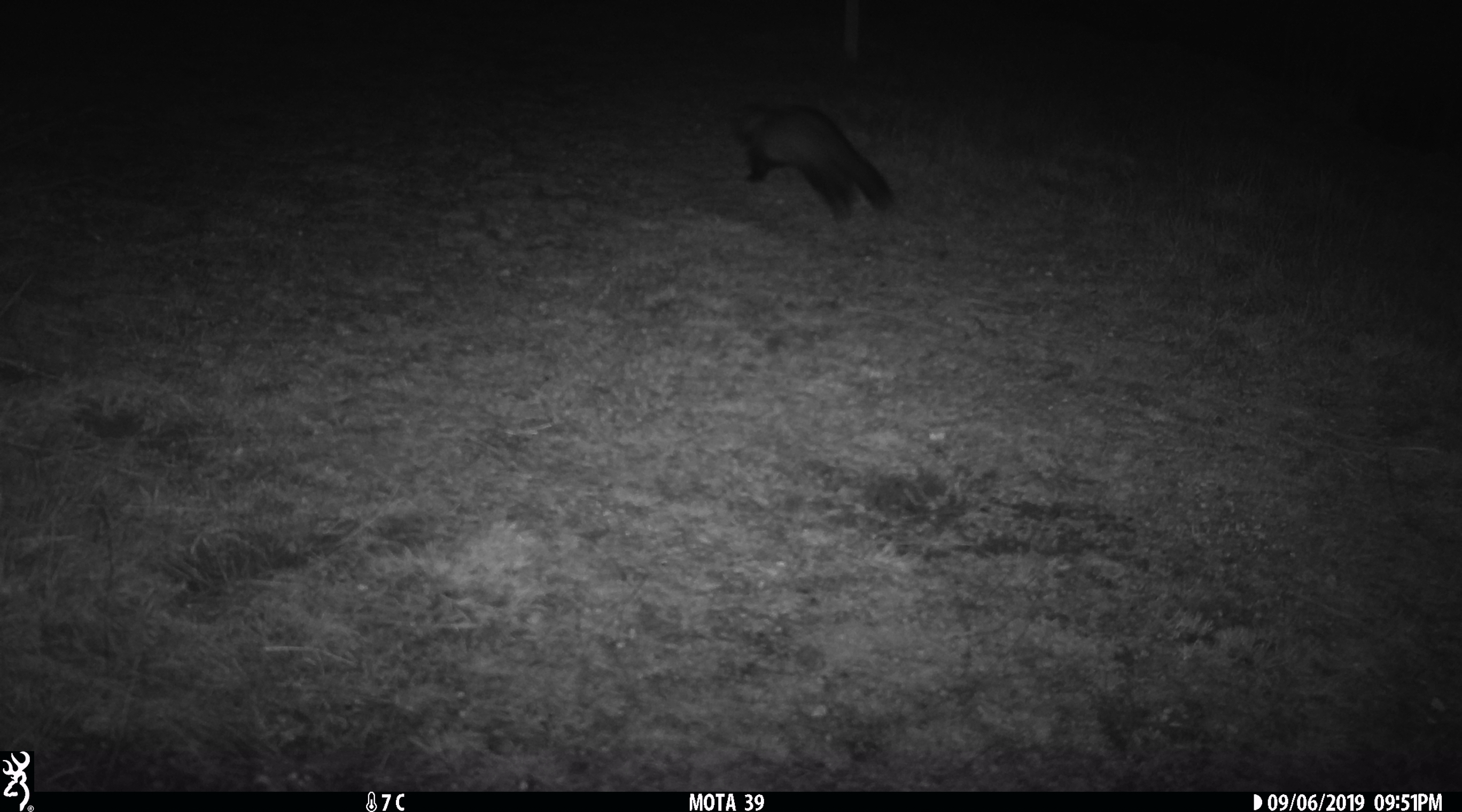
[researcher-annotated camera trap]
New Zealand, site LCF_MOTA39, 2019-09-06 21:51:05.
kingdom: Animalia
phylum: Chordata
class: Mammalia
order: Carnivora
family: Mustelidae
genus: Mustela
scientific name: Mustela furo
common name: ferret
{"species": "ferret (Mustela furo)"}